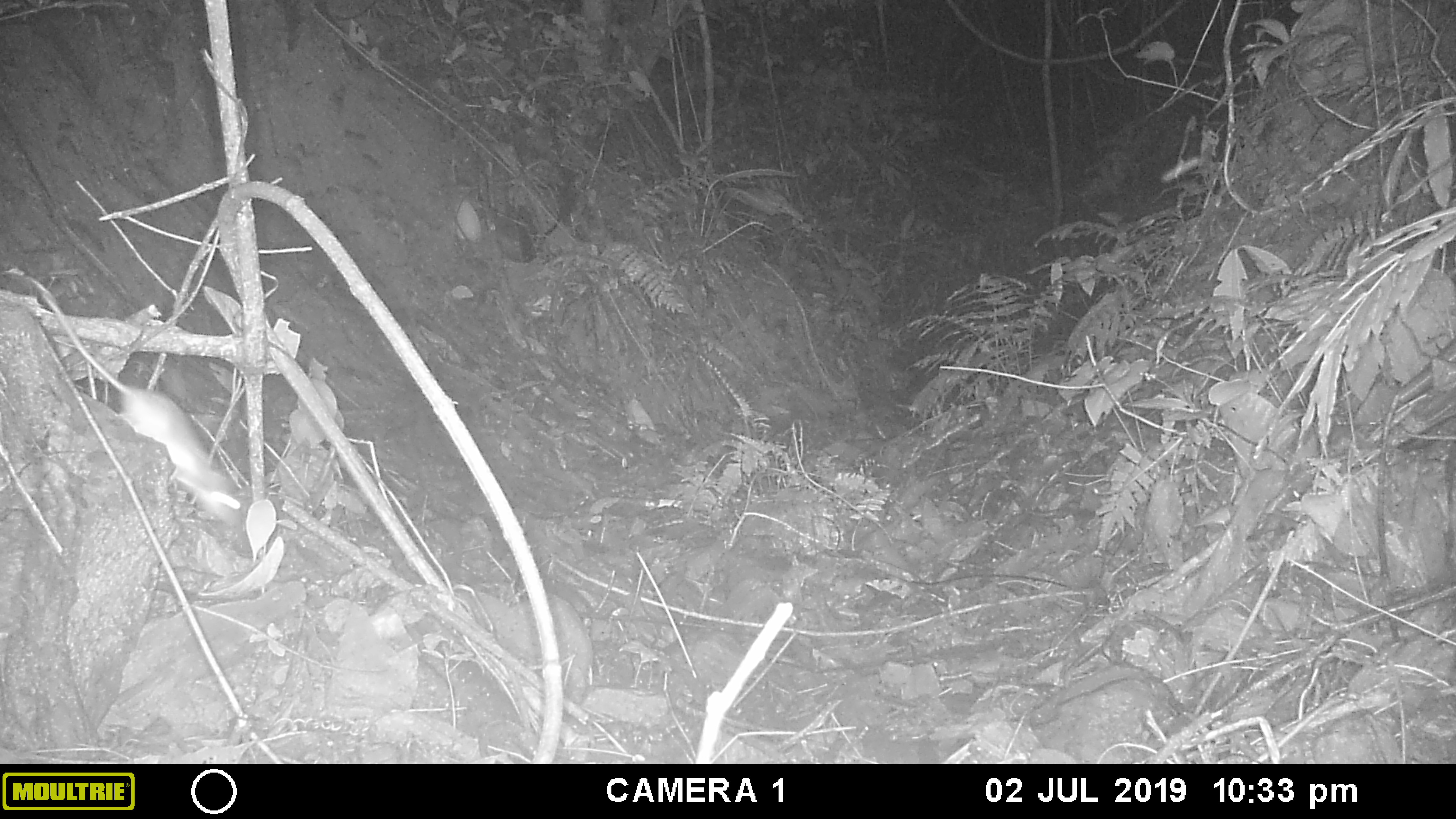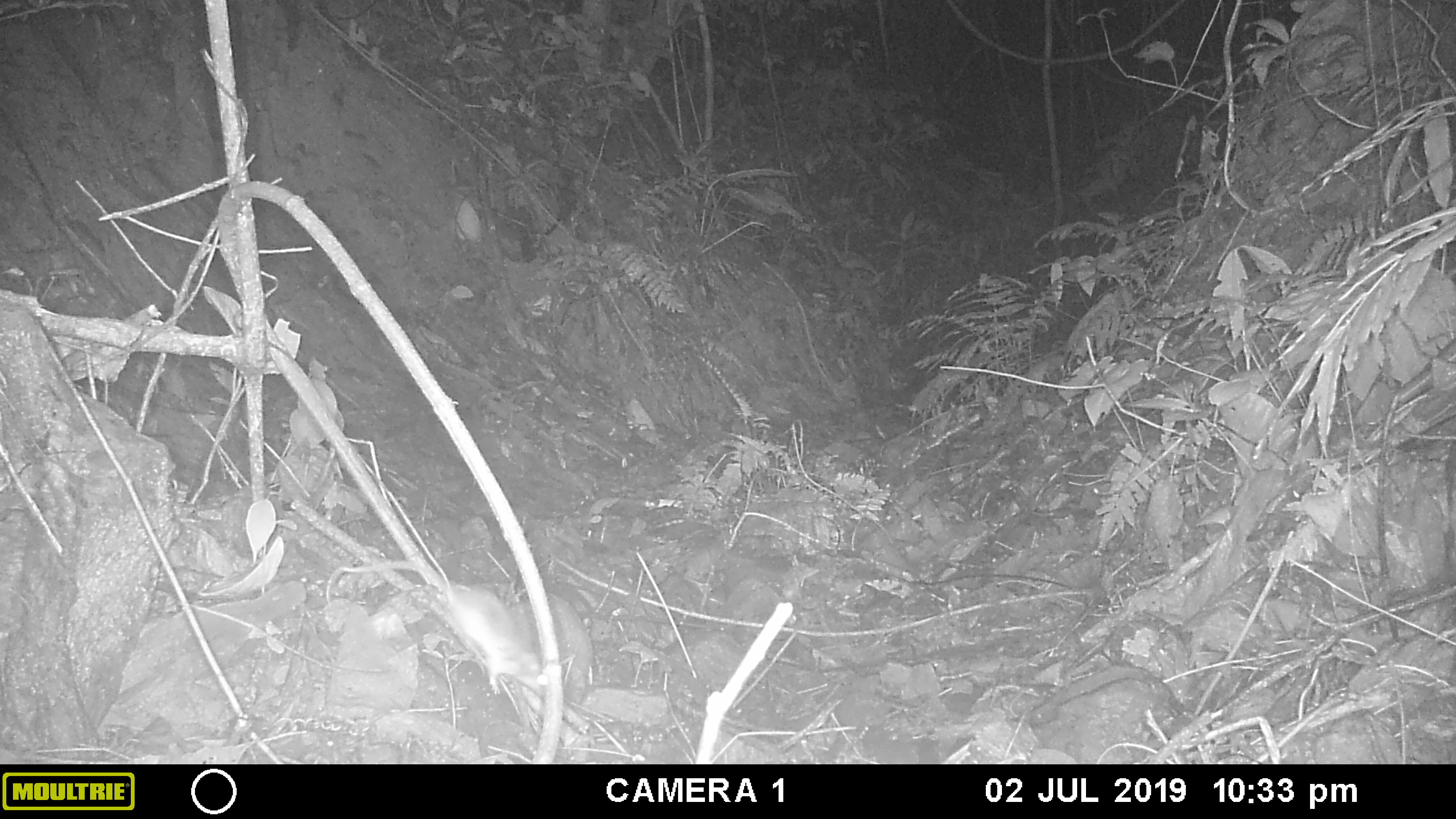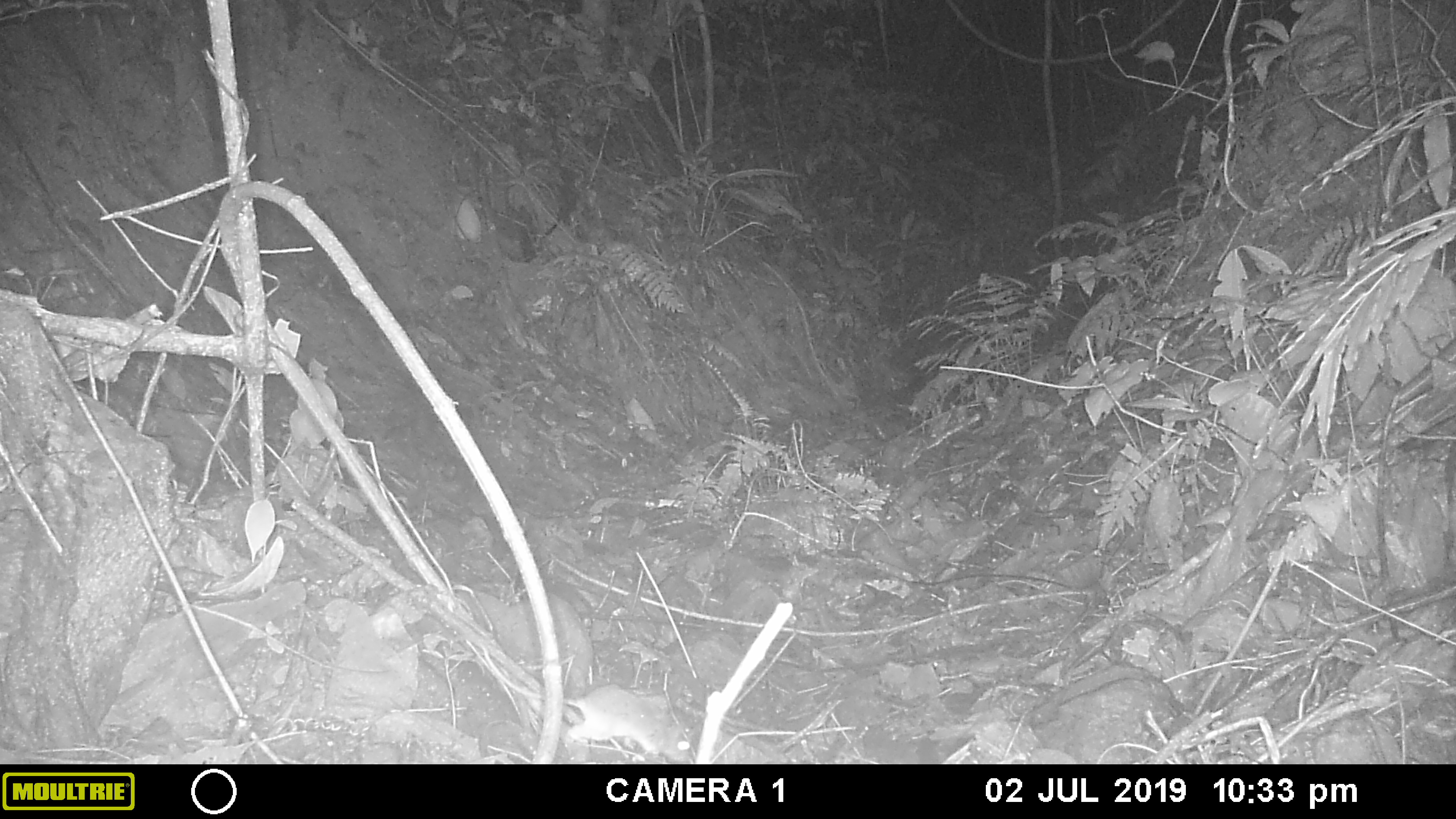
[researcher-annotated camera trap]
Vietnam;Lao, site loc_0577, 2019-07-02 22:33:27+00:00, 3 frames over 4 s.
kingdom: Animalia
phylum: Chordata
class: Mammalia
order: Rodentia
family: Muridae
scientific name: Muridae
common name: old-world mice and rats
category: unidentified murid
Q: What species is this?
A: Unidentified murid (old-world mice and rats) (Muridae).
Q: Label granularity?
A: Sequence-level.